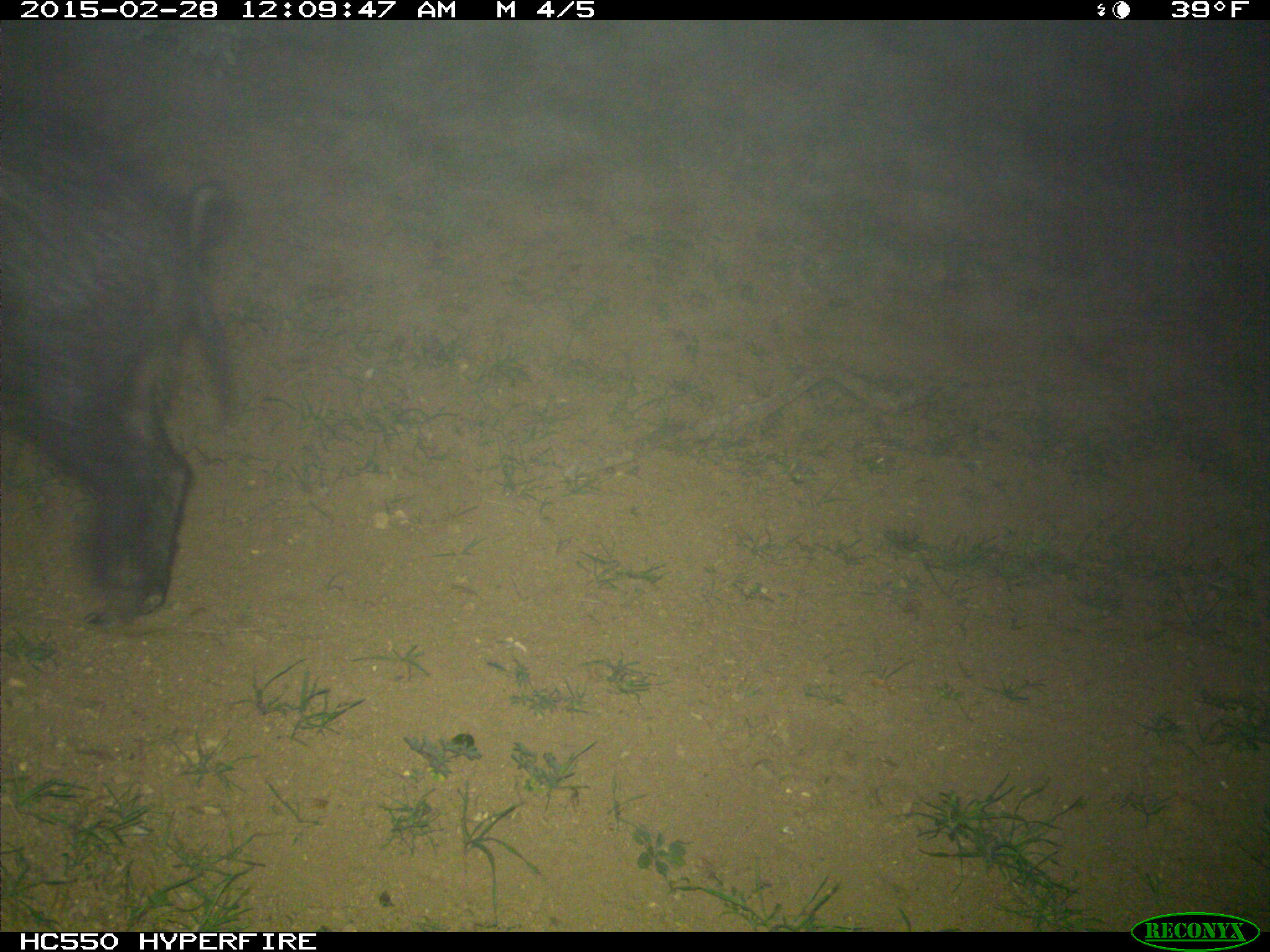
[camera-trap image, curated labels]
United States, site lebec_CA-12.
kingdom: Animalia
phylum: Chordata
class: Mammalia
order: Artiodactyla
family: Suidae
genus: Sus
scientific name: Sus scrofa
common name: wild boar